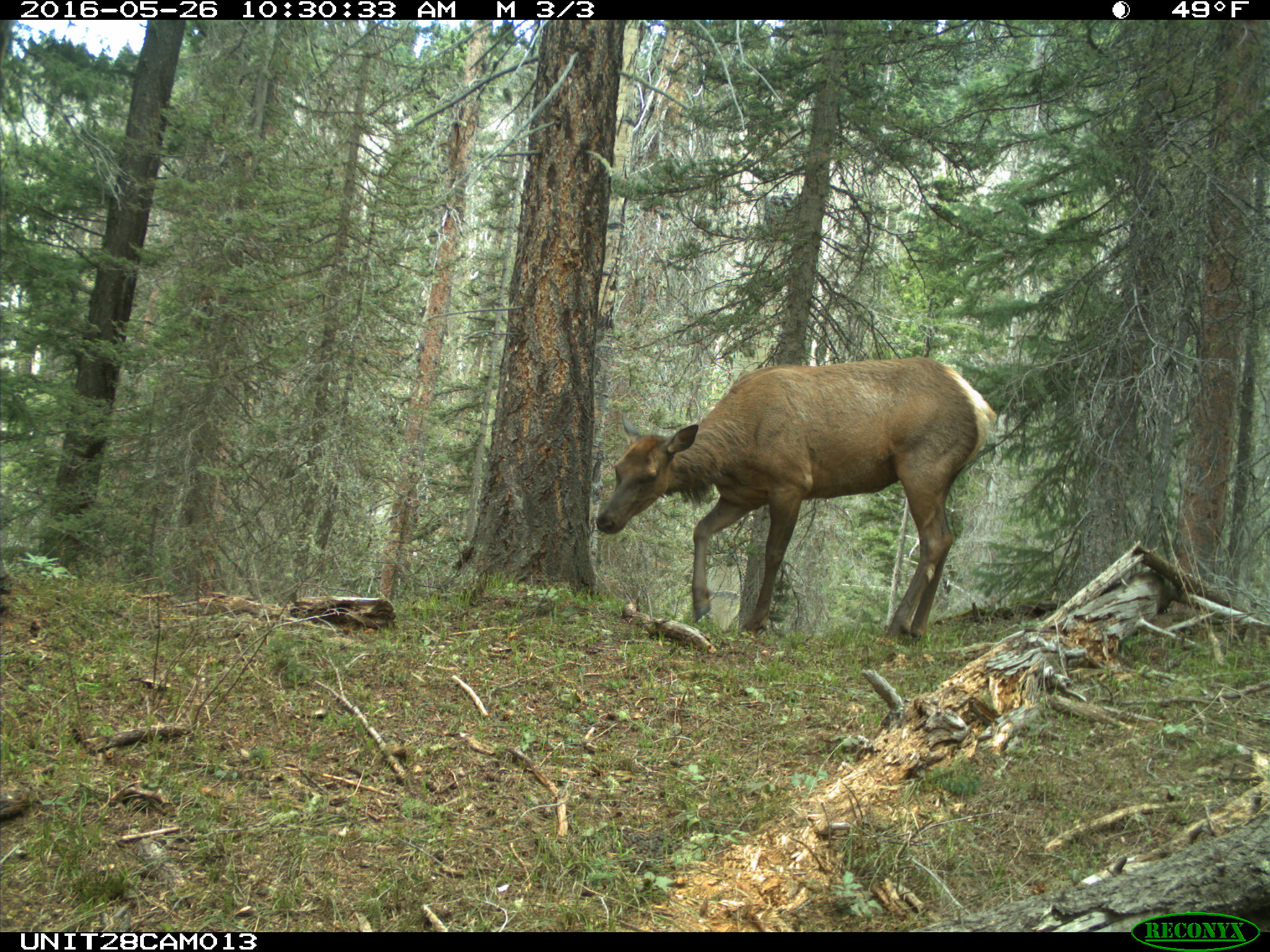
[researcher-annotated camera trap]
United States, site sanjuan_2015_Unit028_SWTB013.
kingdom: Animalia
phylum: Chordata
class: Mammalia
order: Artiodactyla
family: Cervidae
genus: Cervus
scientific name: Cervus elaphus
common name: red deer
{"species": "Cervus elaphus (red deer)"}